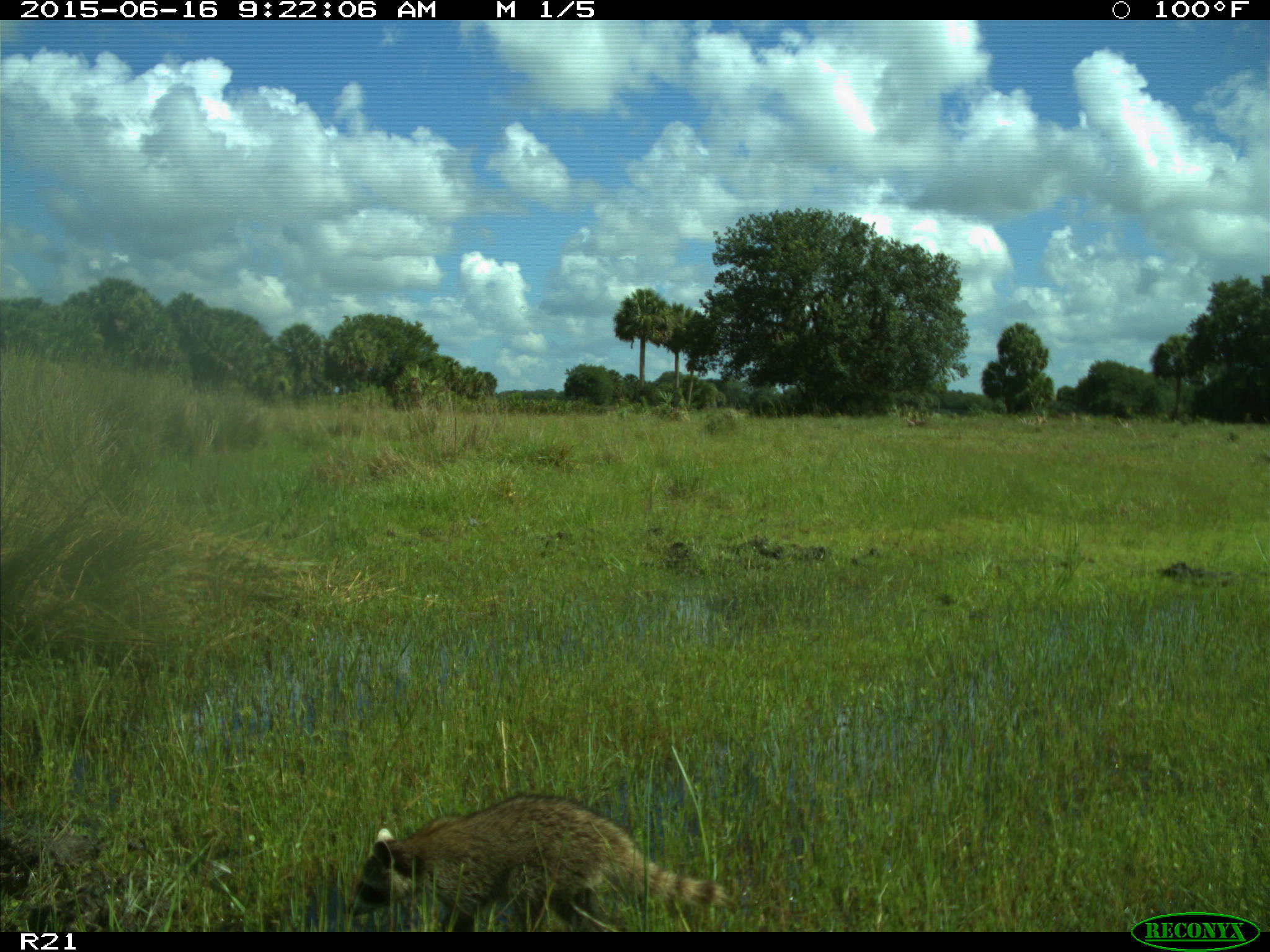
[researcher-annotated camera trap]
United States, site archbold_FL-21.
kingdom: Animalia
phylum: Chordata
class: Mammalia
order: Carnivora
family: Procyonidae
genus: Procyon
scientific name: Procyon lotor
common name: common raccoon